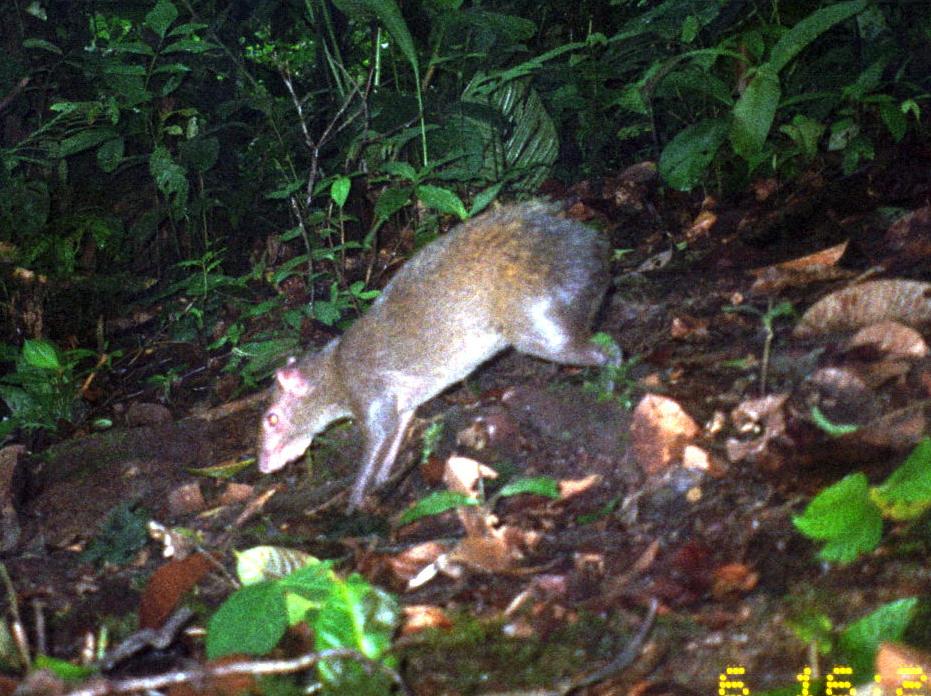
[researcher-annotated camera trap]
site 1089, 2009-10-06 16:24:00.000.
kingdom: Animalia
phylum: Chordata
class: Mammalia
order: Rodentia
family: Dasyproctidae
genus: Dasyprocta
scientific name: Dasyprocta punctata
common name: central american agouti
Dasyprocta punctata (central american agouti).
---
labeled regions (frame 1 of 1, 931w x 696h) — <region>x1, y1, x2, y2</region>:
dasyprocta punctata: <region>255, 187, 626, 517</region>